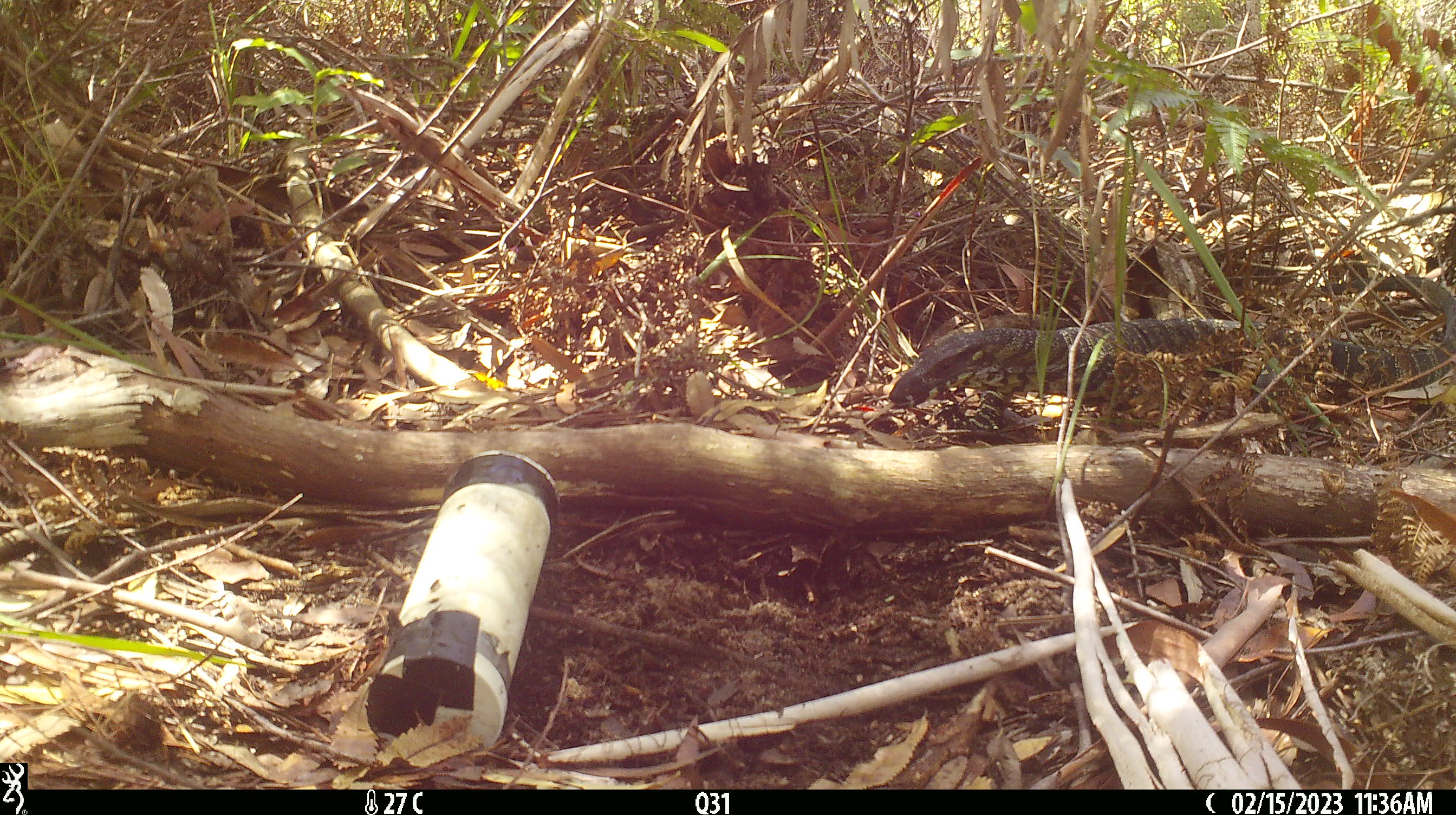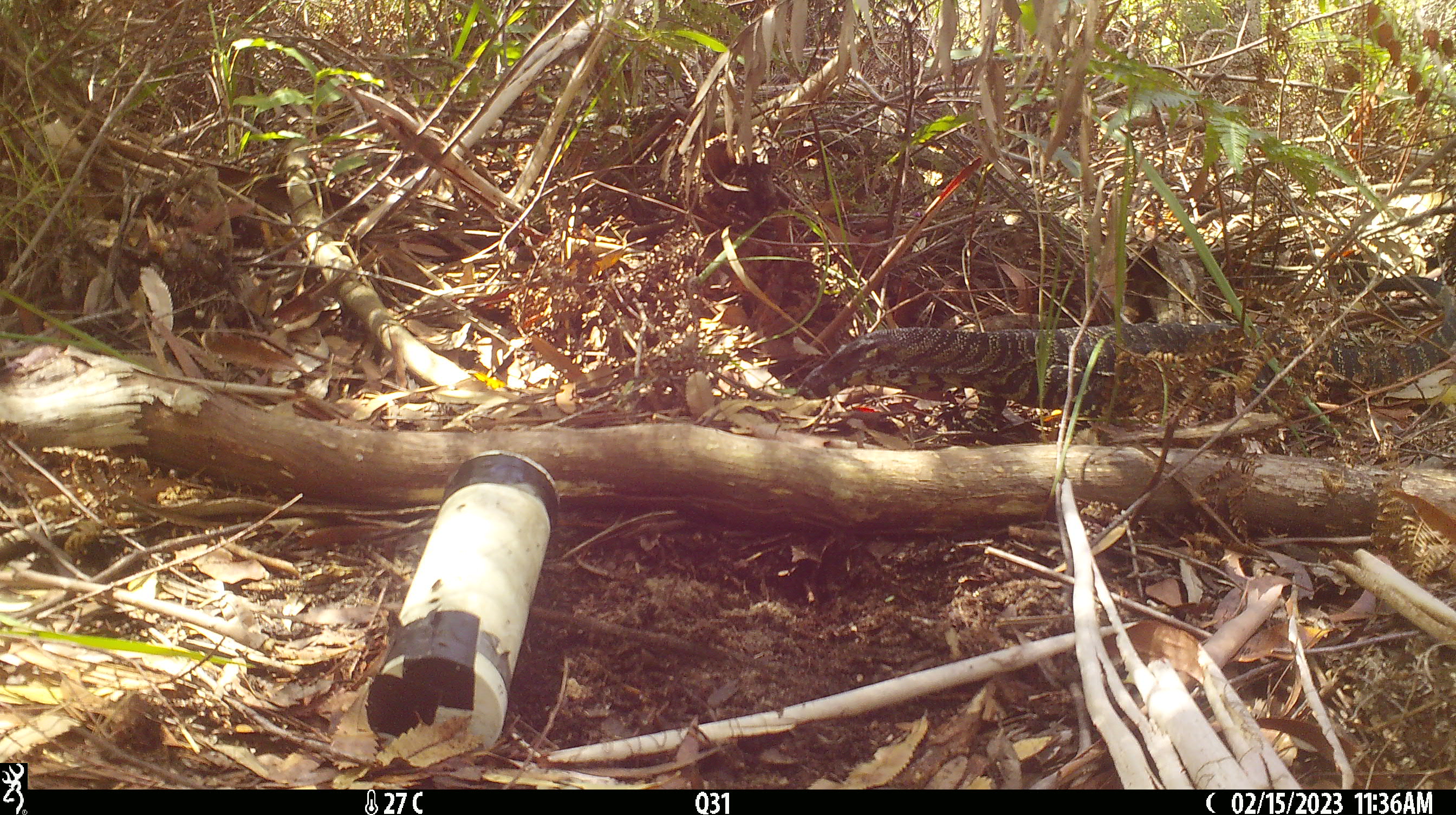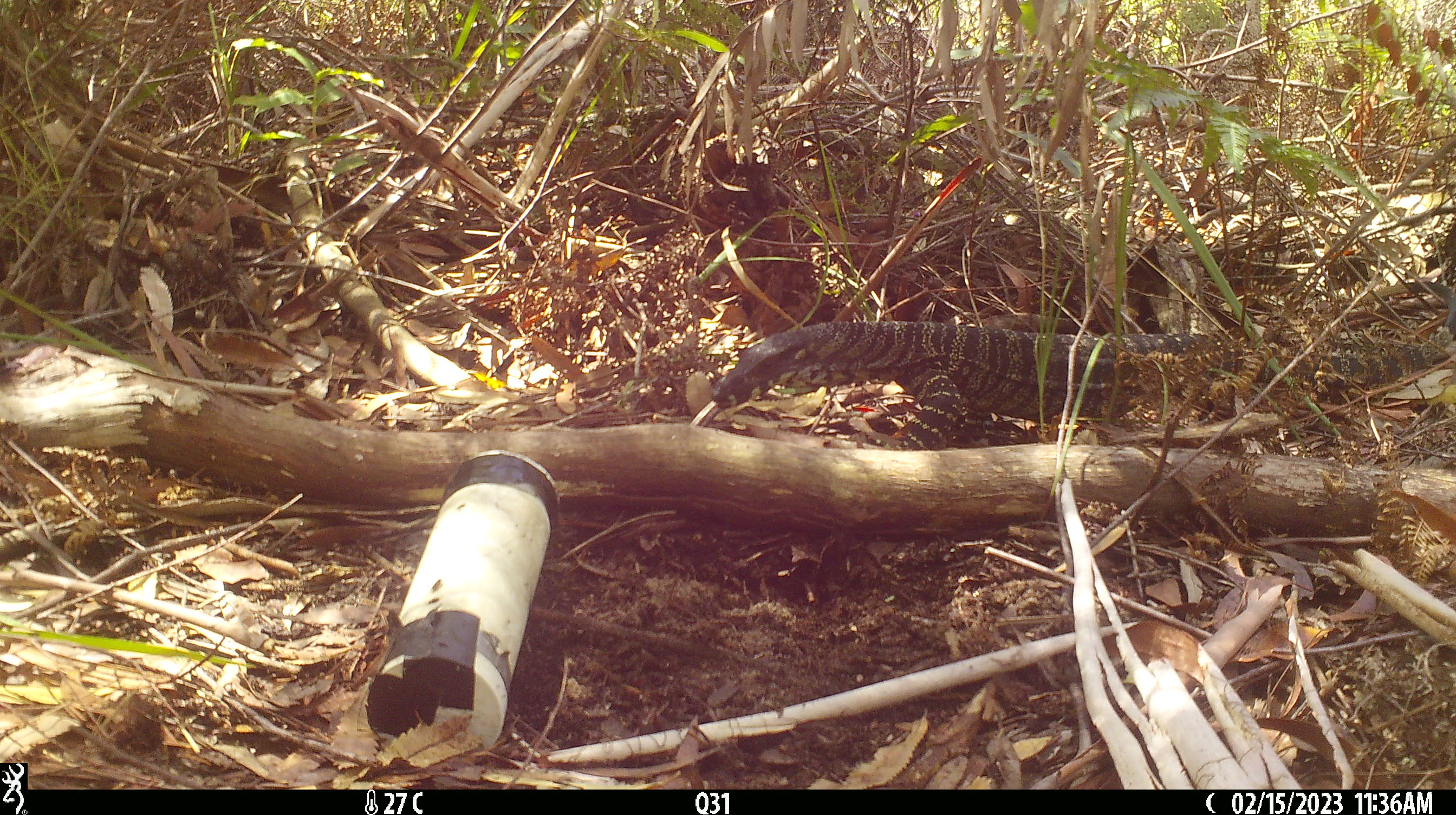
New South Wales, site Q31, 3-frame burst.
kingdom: Animalia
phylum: Chordata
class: Reptilia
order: Squamata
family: Varanidae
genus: Varanus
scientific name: Varanus varius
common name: lace monitor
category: goanna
Goanna (lace monitor) (Varanus varius).